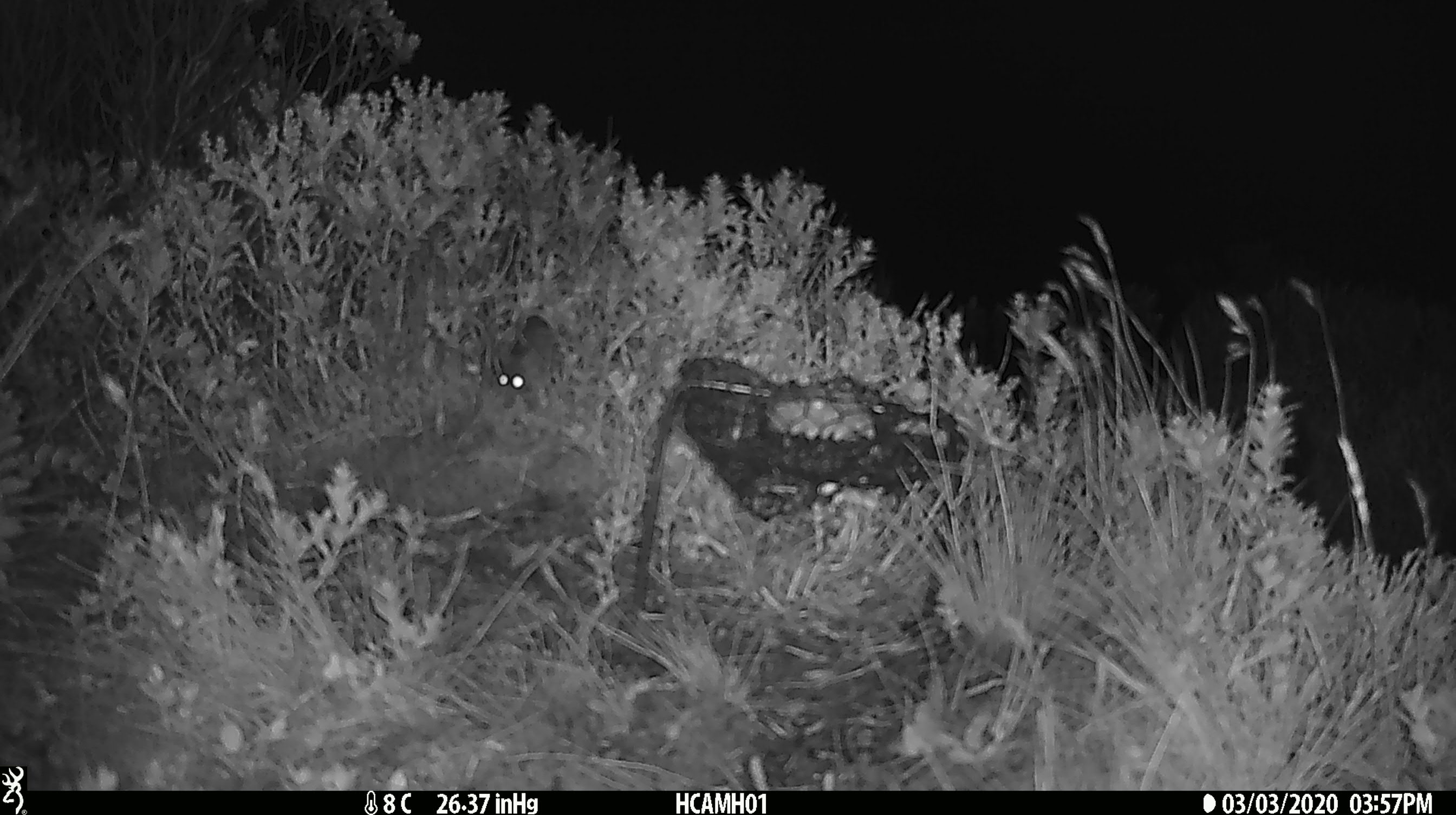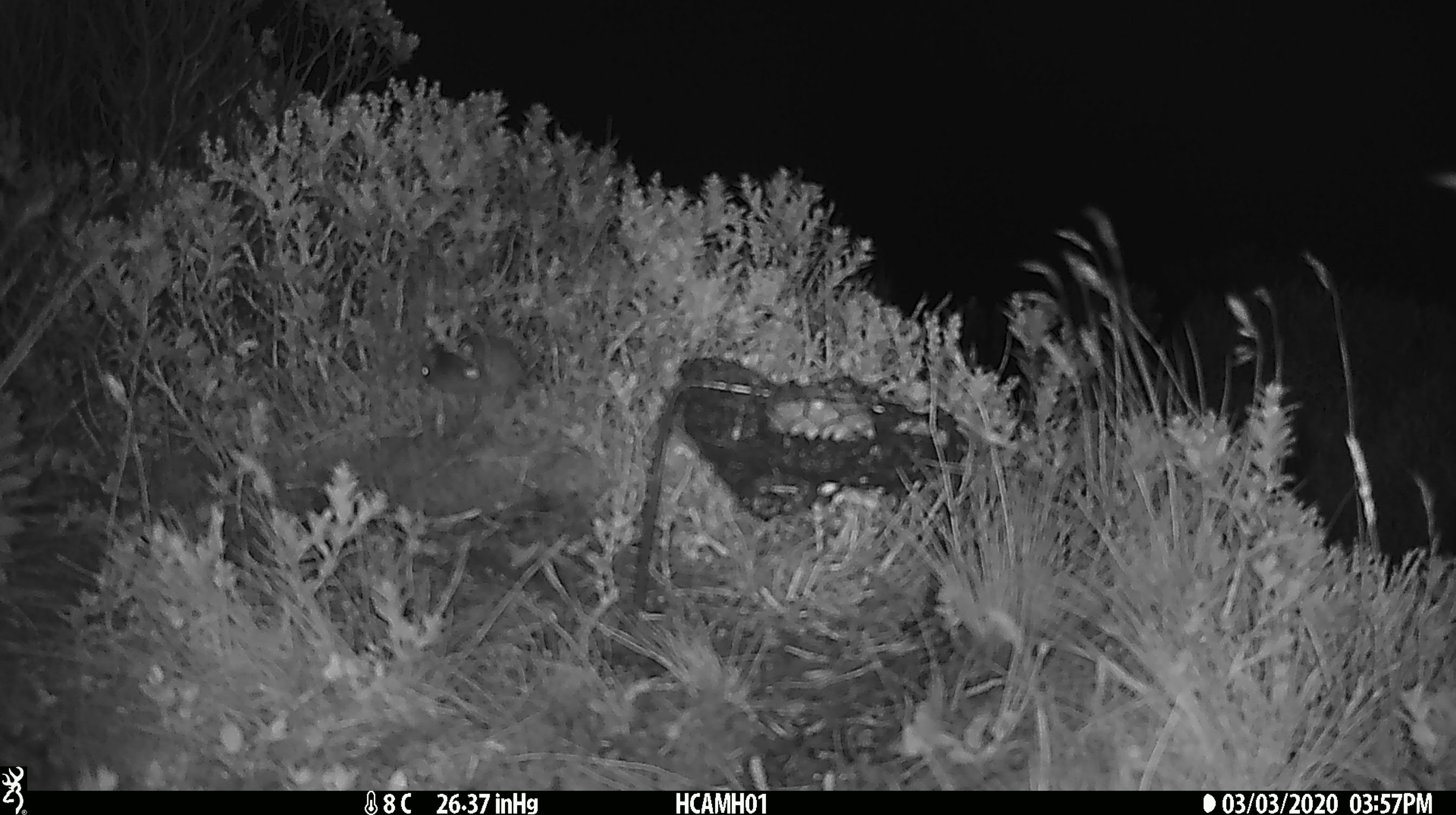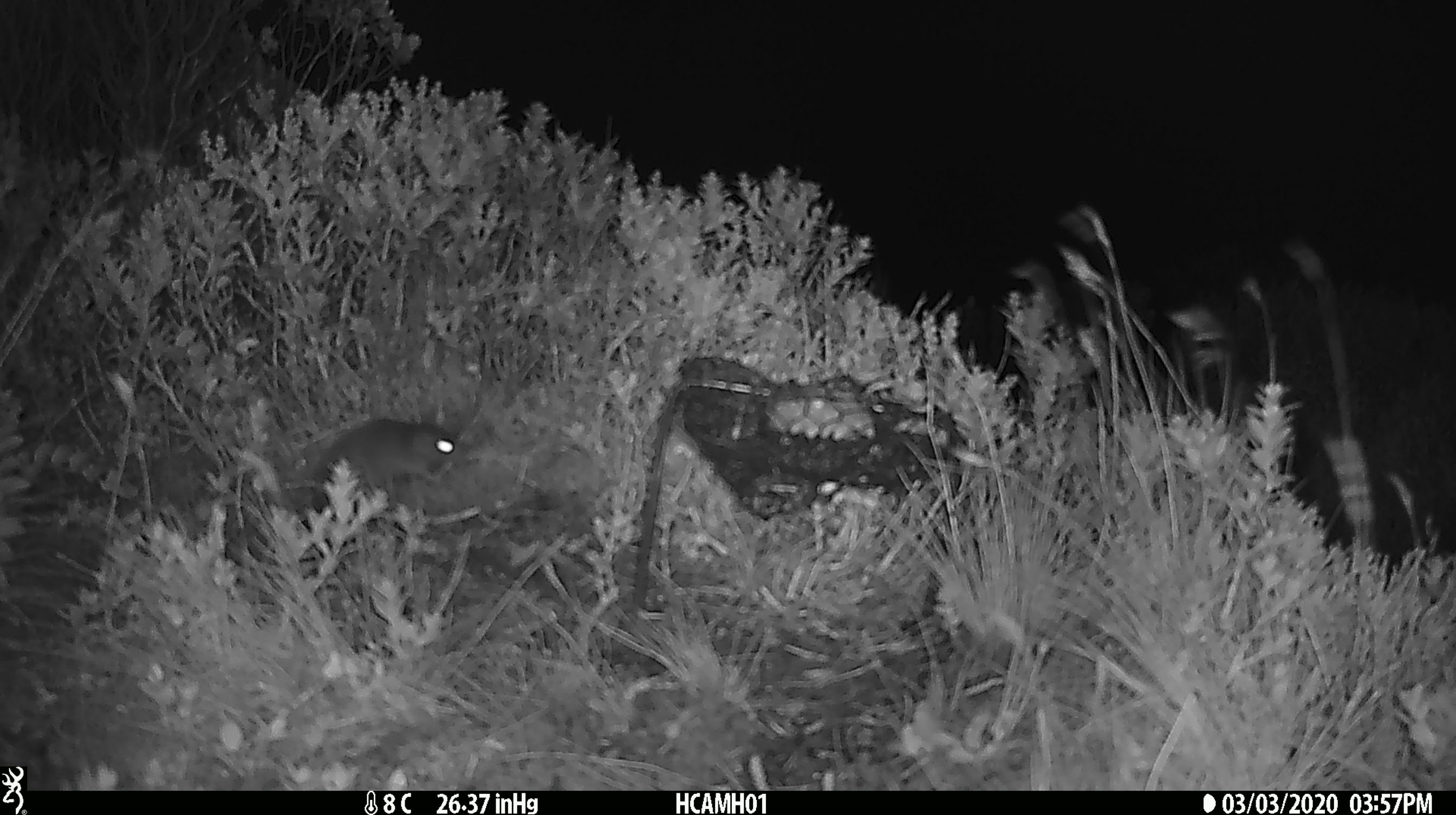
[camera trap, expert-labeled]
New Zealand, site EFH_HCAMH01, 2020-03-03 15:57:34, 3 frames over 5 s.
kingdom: Animalia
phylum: Chordata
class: Mammalia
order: Rodentia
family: Muridae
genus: Mus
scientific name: Mus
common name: mouse